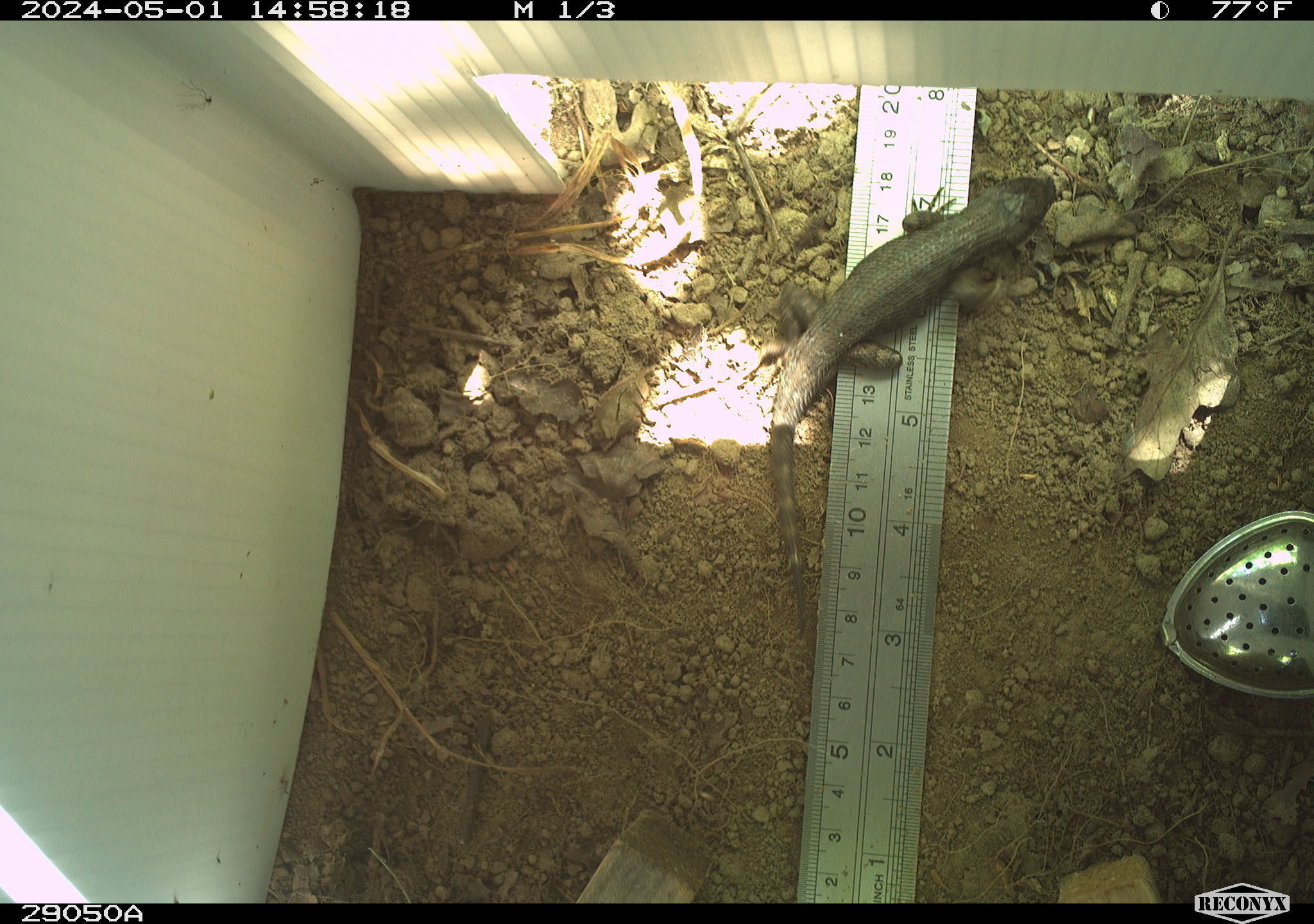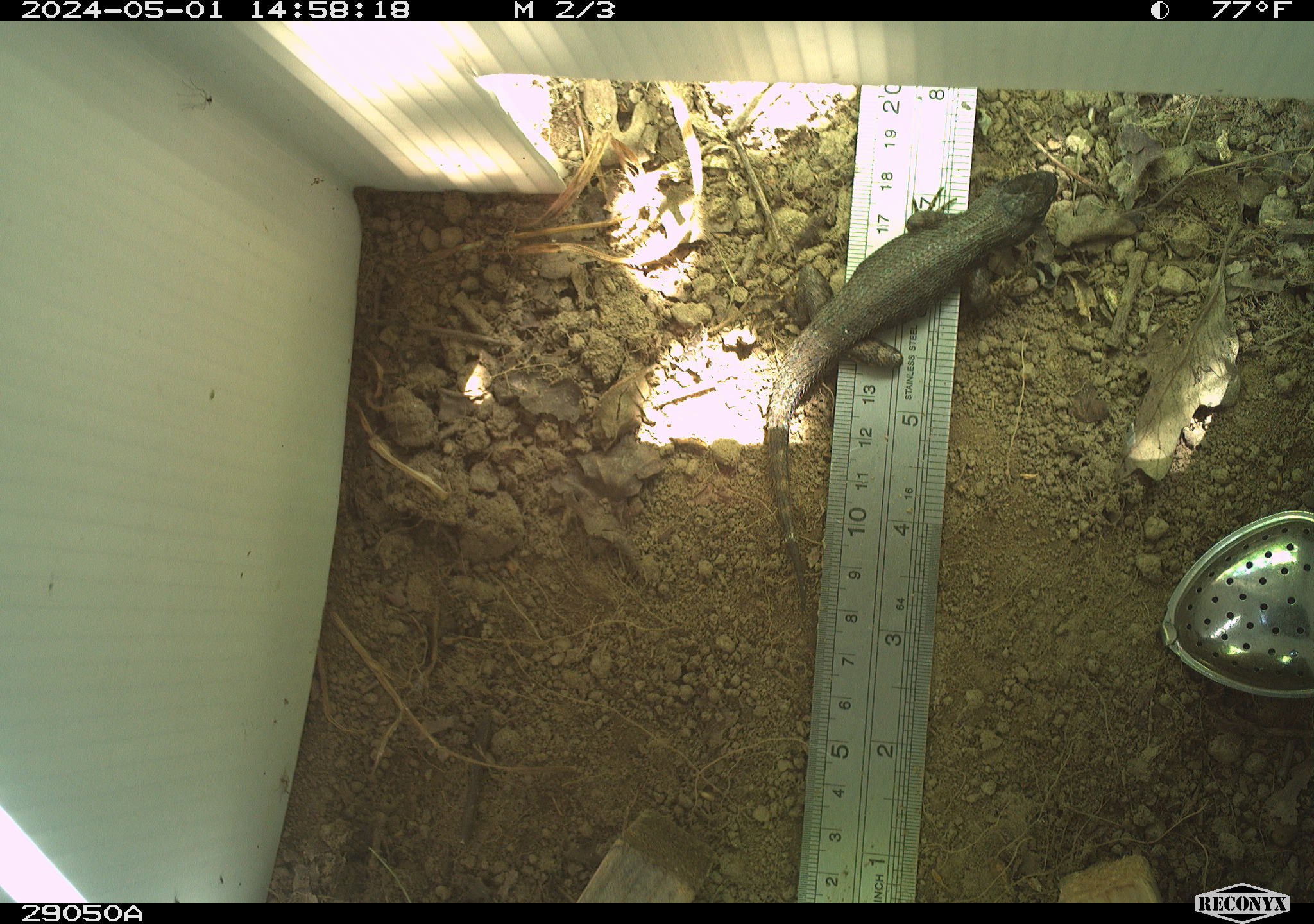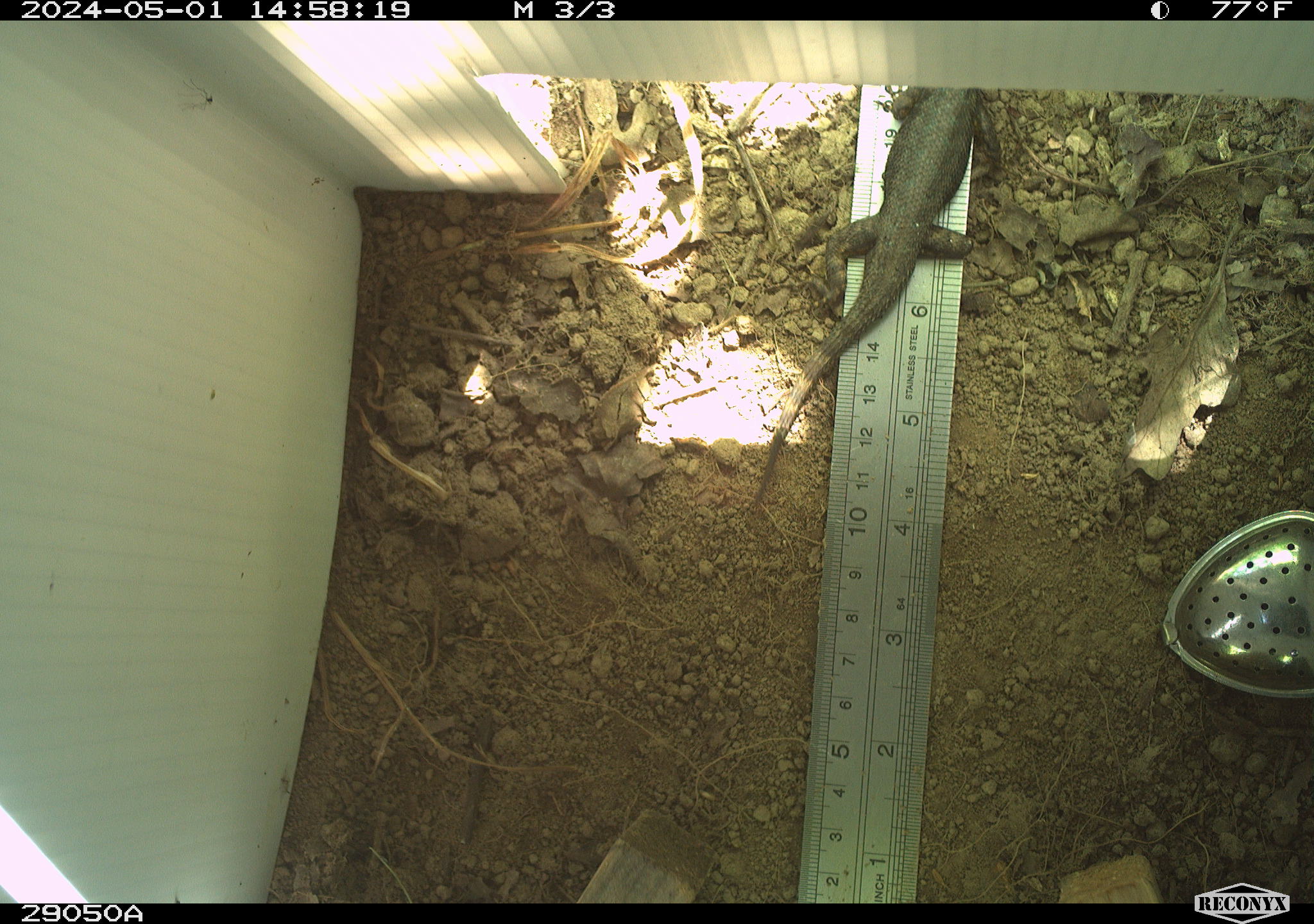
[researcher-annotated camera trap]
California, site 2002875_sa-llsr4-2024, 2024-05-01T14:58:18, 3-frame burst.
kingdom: Animalia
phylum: Chordata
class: Reptilia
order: Squamata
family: Phrynosomatidae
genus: Sceloporus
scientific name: Sceloporus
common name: spiny lizards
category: sceloporus species